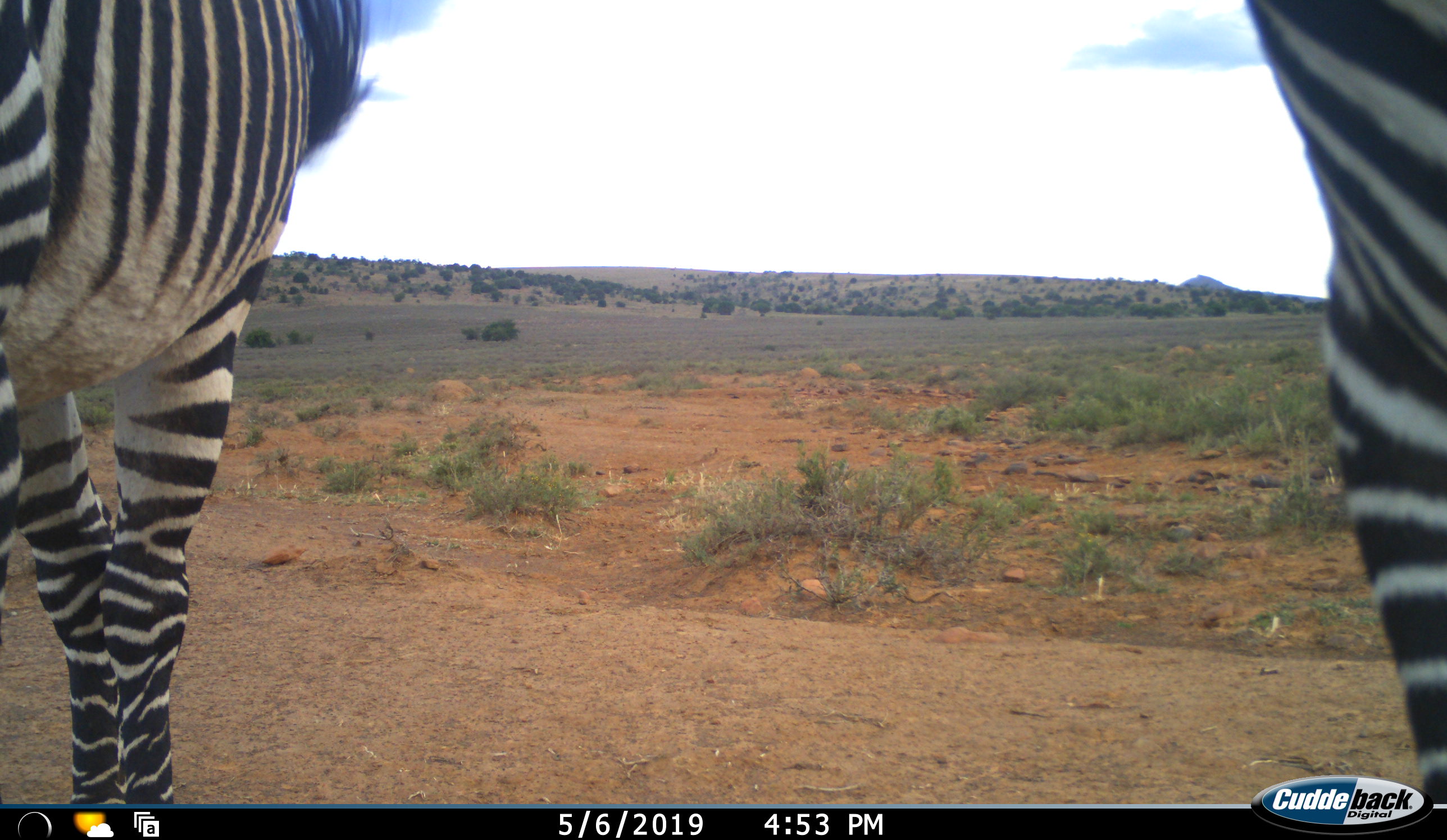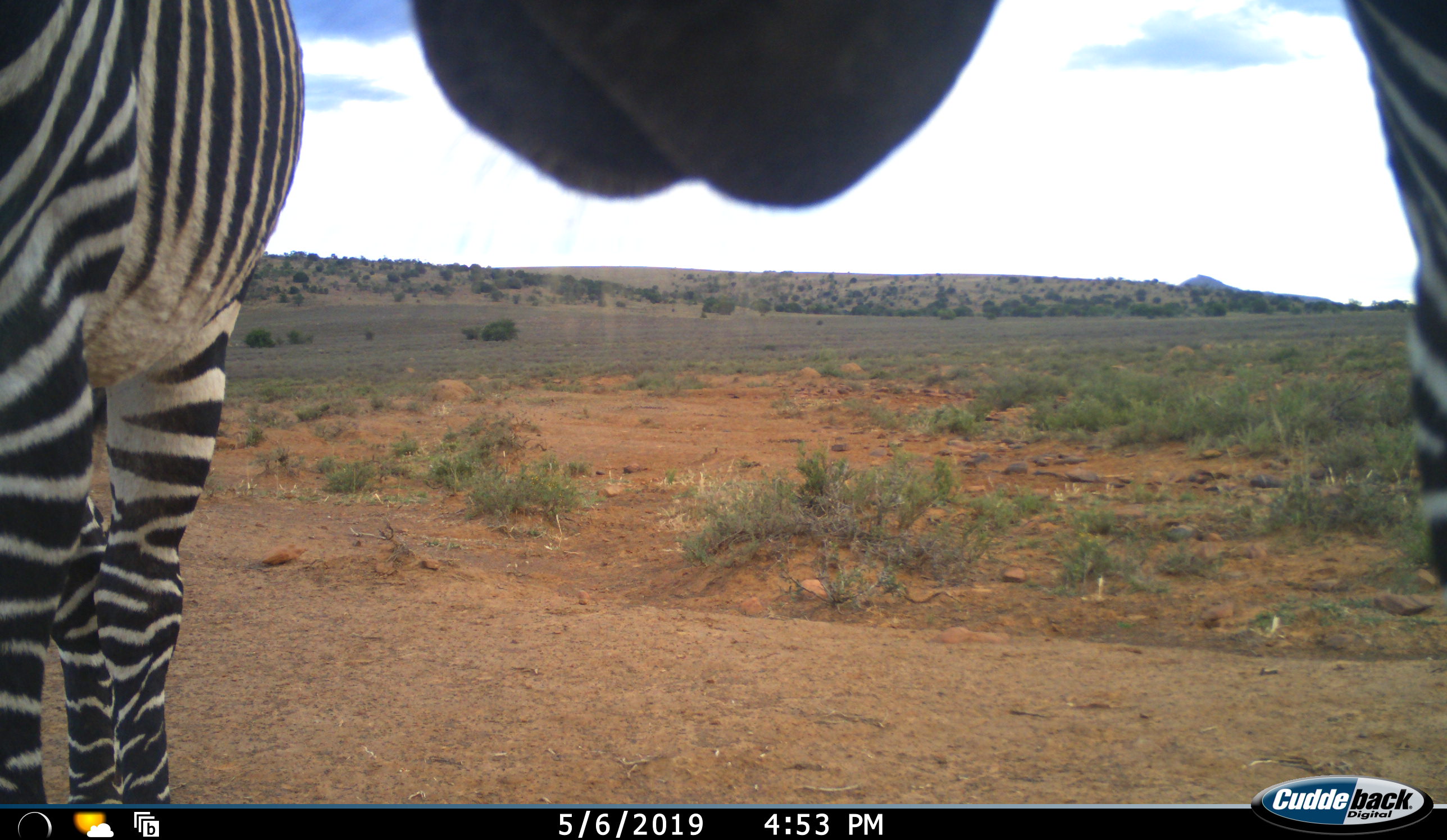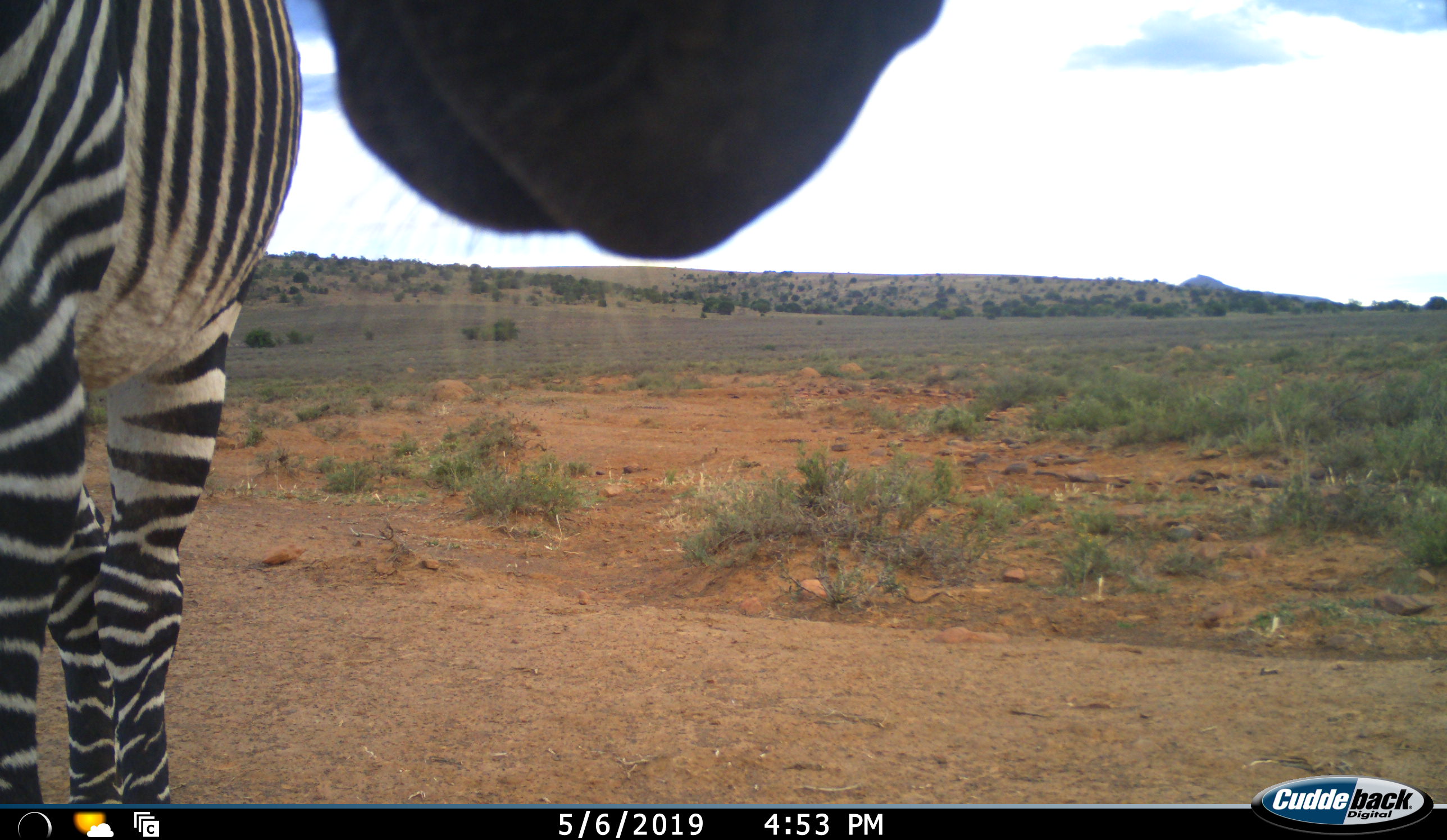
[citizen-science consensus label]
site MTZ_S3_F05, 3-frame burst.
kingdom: Animalia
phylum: Chordata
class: Mammalia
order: Perissodactyla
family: Equidae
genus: Equus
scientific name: Equus zebra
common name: mountain zebra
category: zebramountain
Zebramountain (mountain zebra) (Equus zebra), count 2. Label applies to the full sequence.